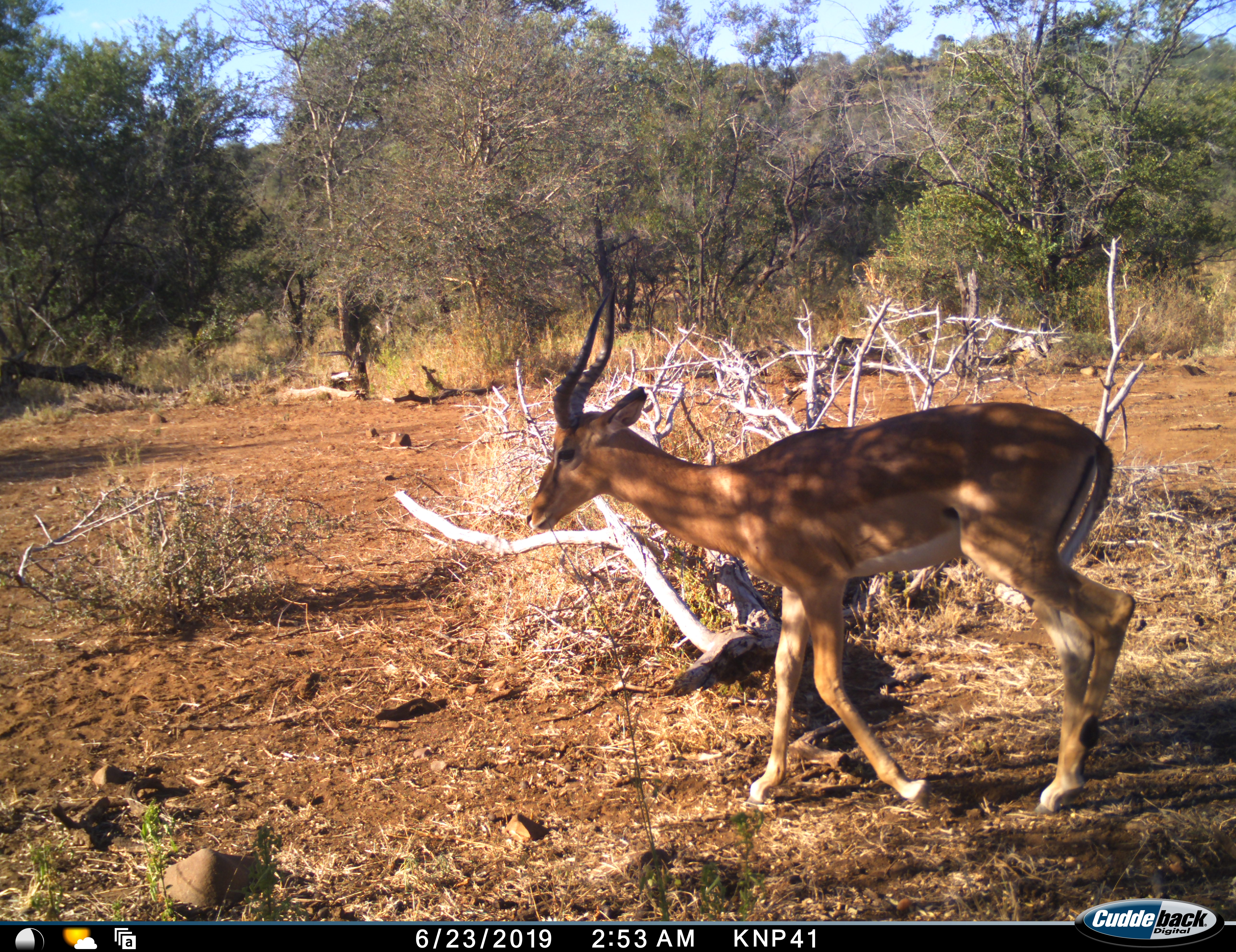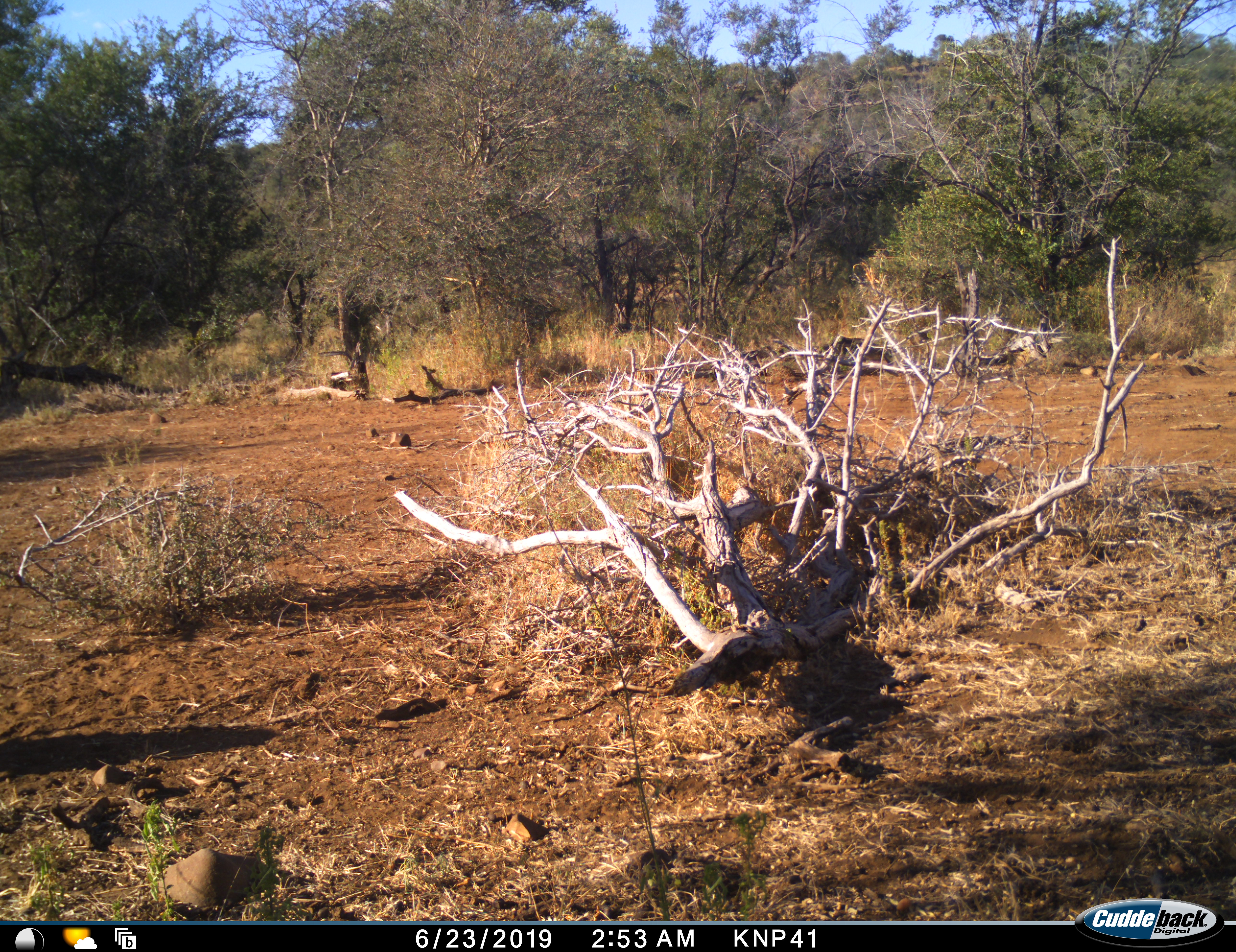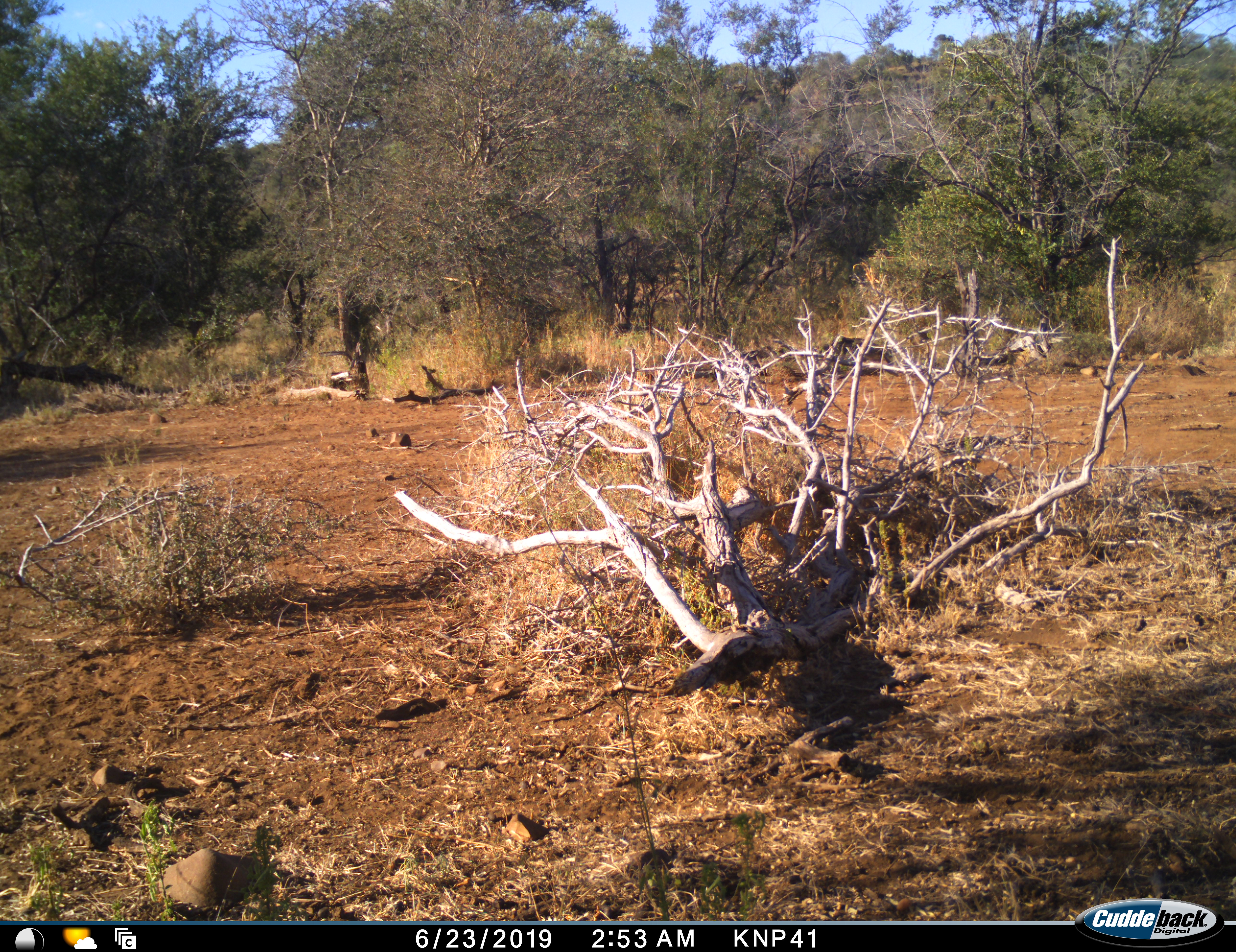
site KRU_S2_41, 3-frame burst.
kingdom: Animalia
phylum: Chordata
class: Mammalia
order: Artiodactyla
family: Bovidae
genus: Aepyceros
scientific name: Aepyceros melampus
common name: impala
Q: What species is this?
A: Impala (Aepyceros melampus).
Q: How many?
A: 1.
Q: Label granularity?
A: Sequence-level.